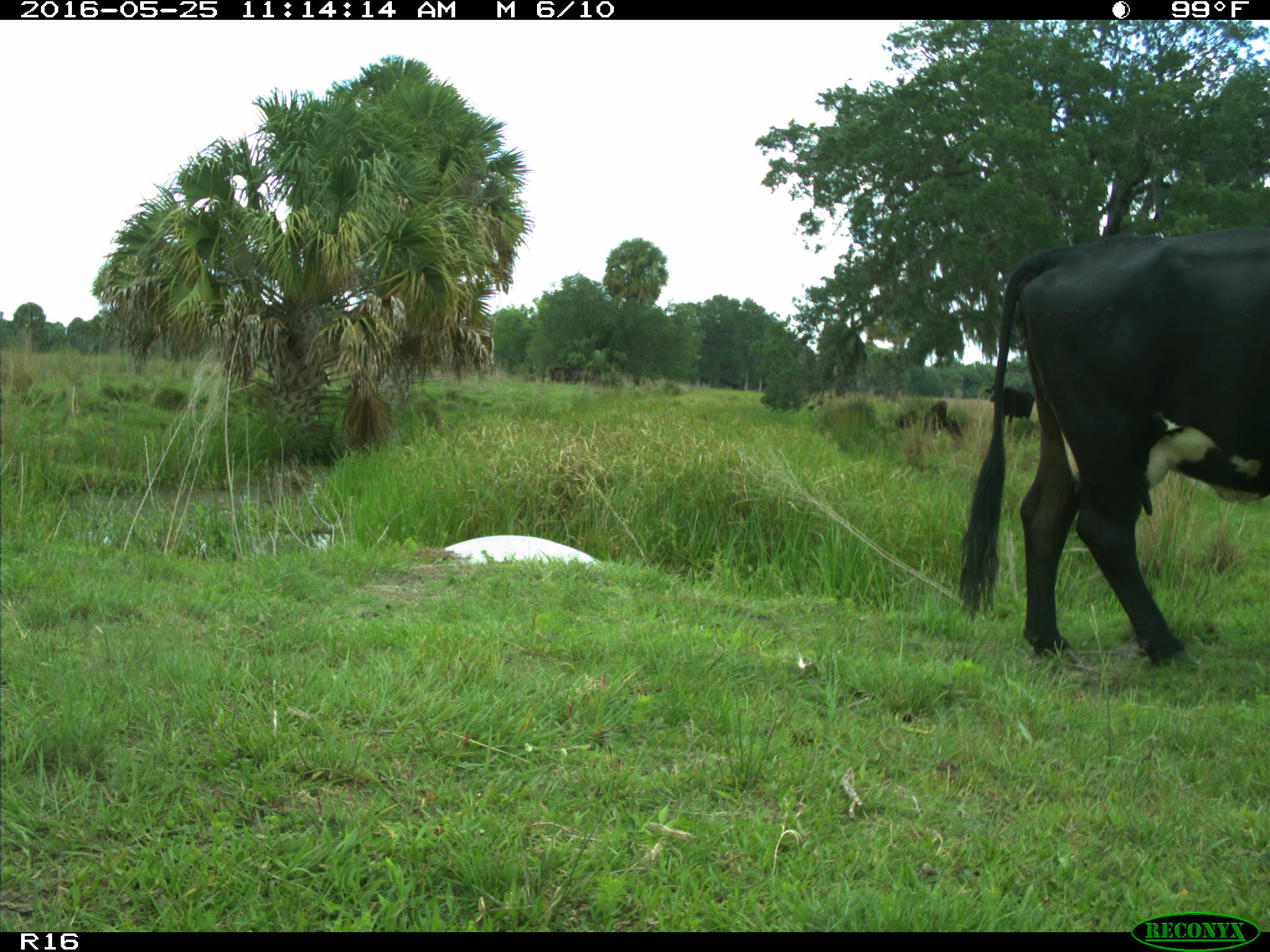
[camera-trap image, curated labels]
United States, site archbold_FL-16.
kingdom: Animalia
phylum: Chordata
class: Mammalia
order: Artiodactyla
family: Bovidae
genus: Bos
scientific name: Bos taurus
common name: domestic cow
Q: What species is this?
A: Bos taurus (domestic cow).